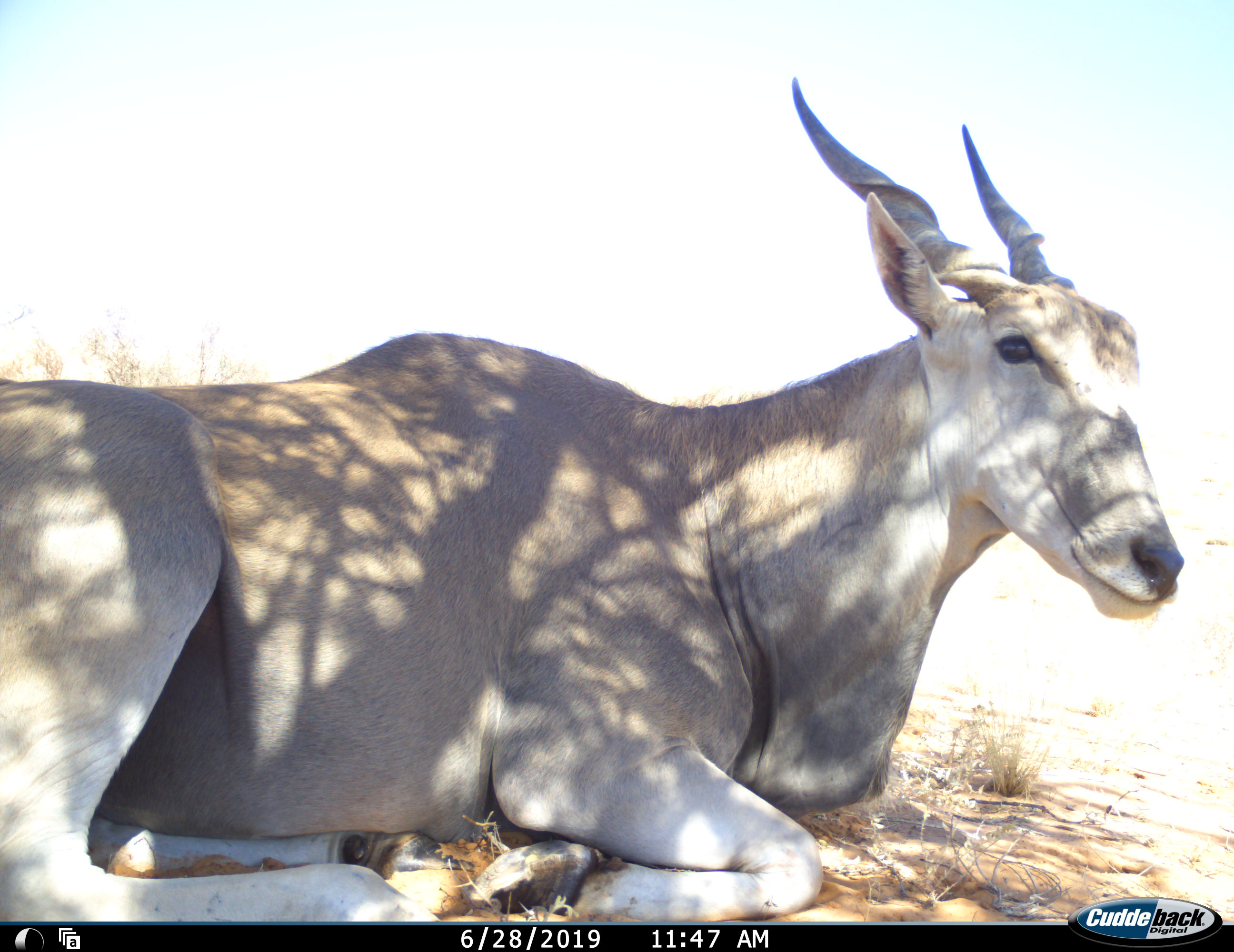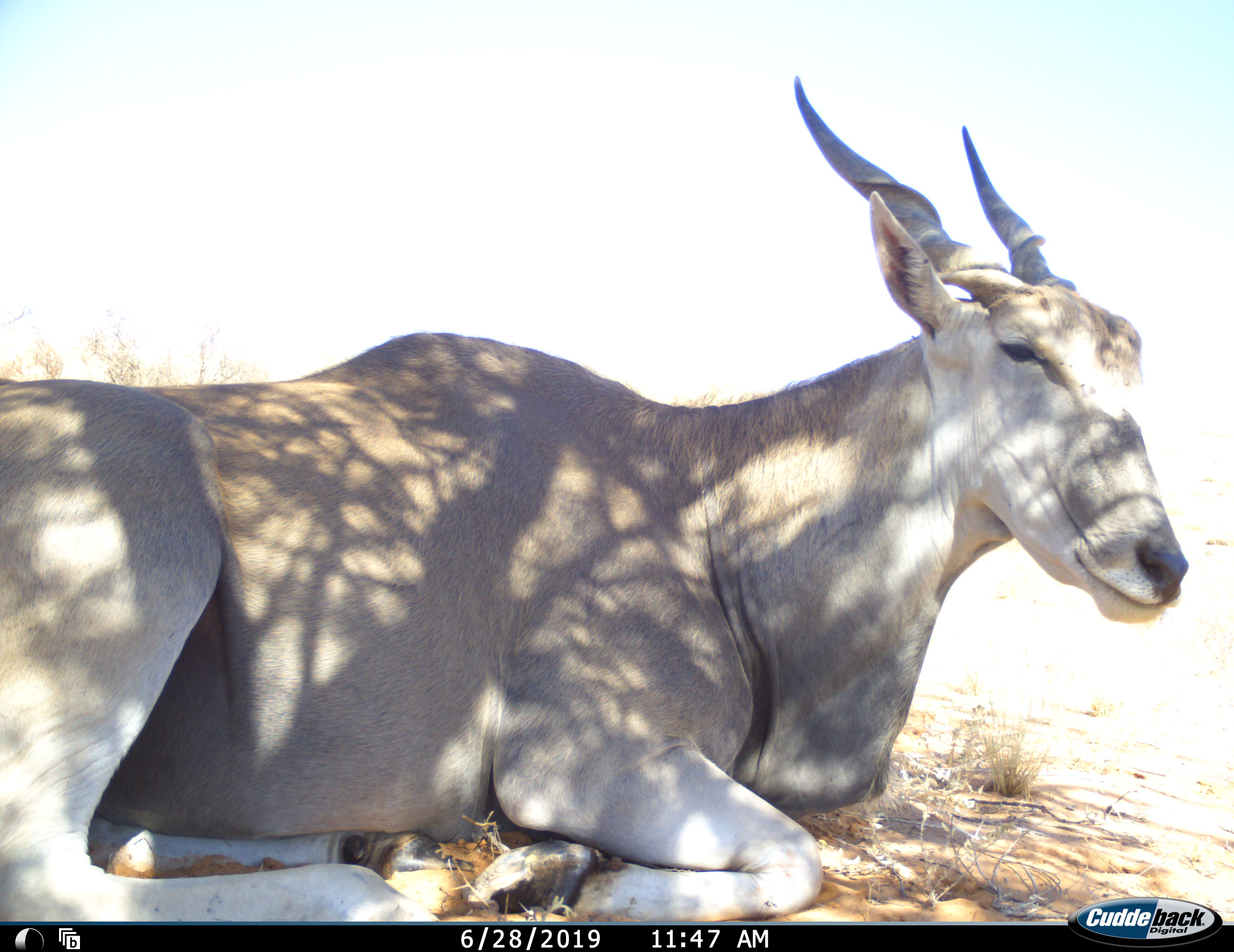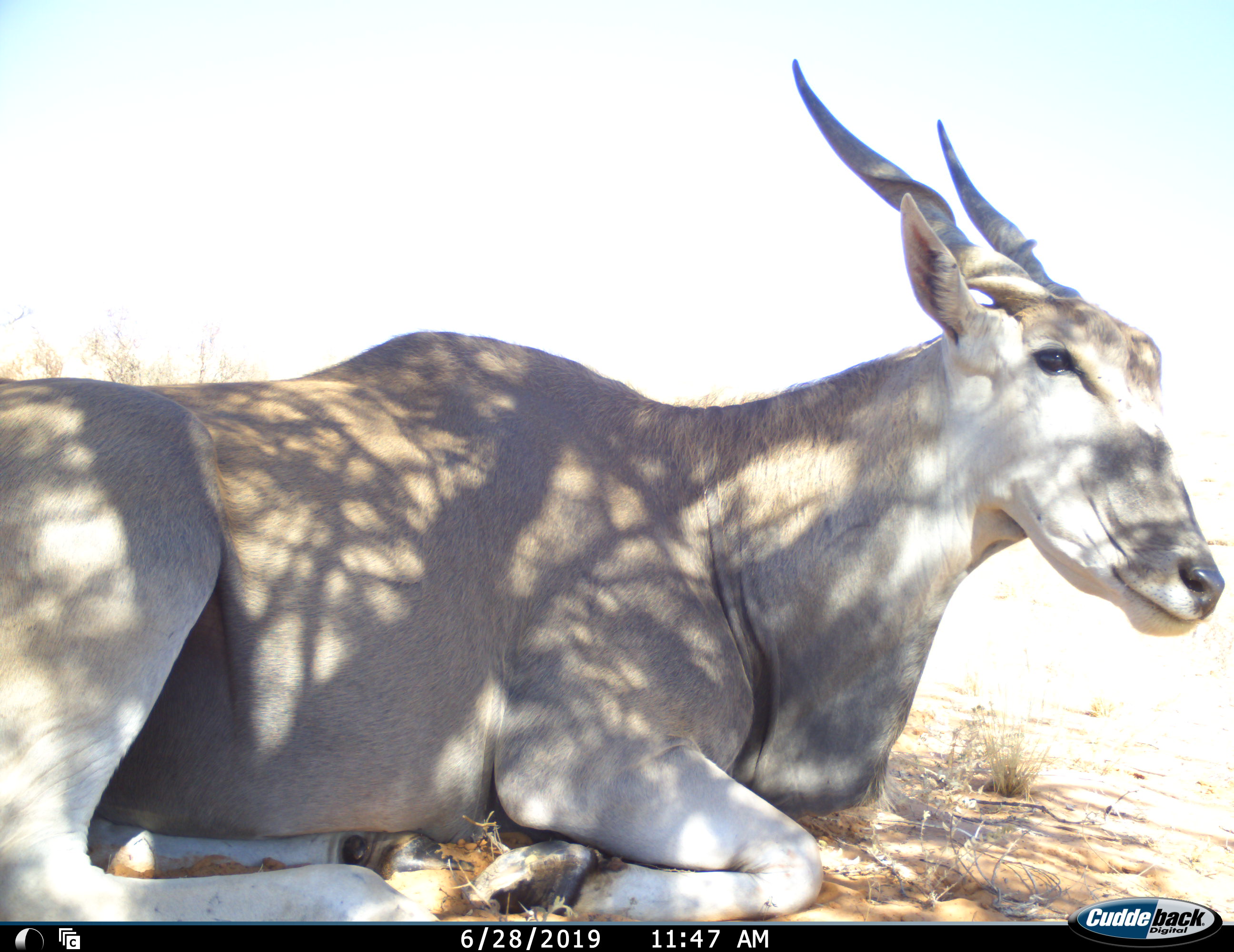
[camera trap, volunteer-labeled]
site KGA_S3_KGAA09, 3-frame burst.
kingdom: Animalia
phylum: Chordata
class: Mammalia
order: Artiodactyla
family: Bovidae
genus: Tragelaphus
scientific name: Tragelaphus oryx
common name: eland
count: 1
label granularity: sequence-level